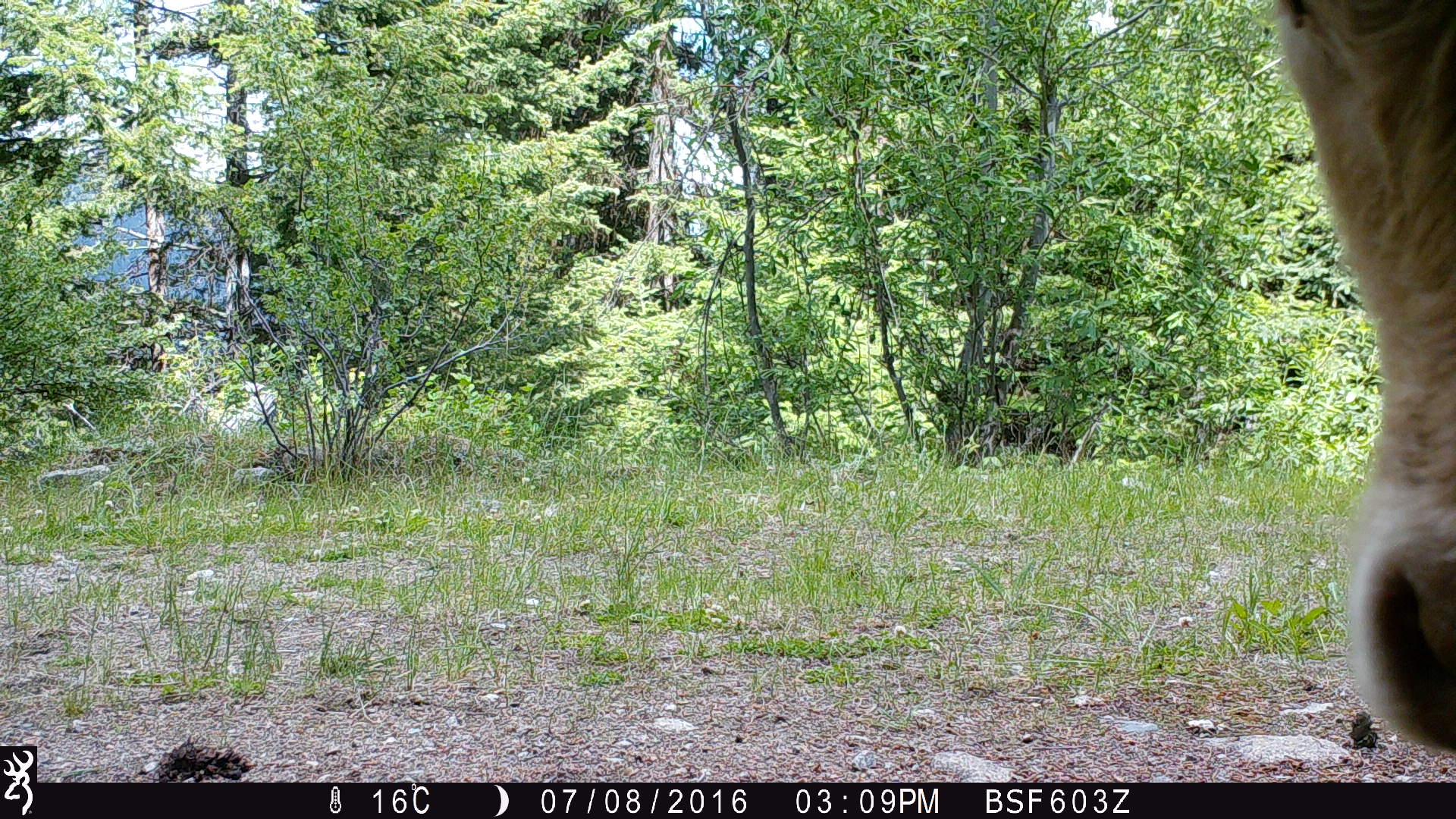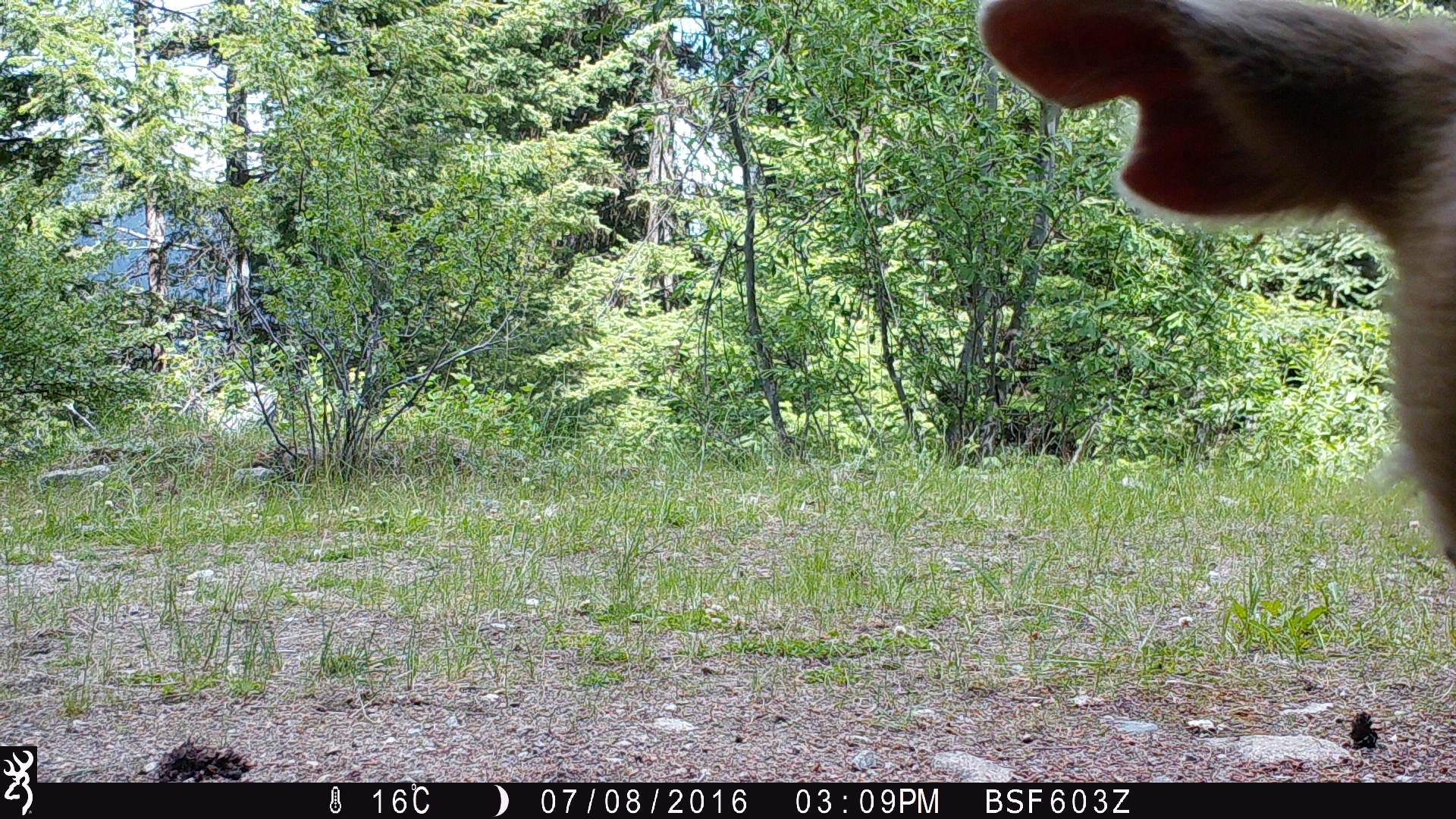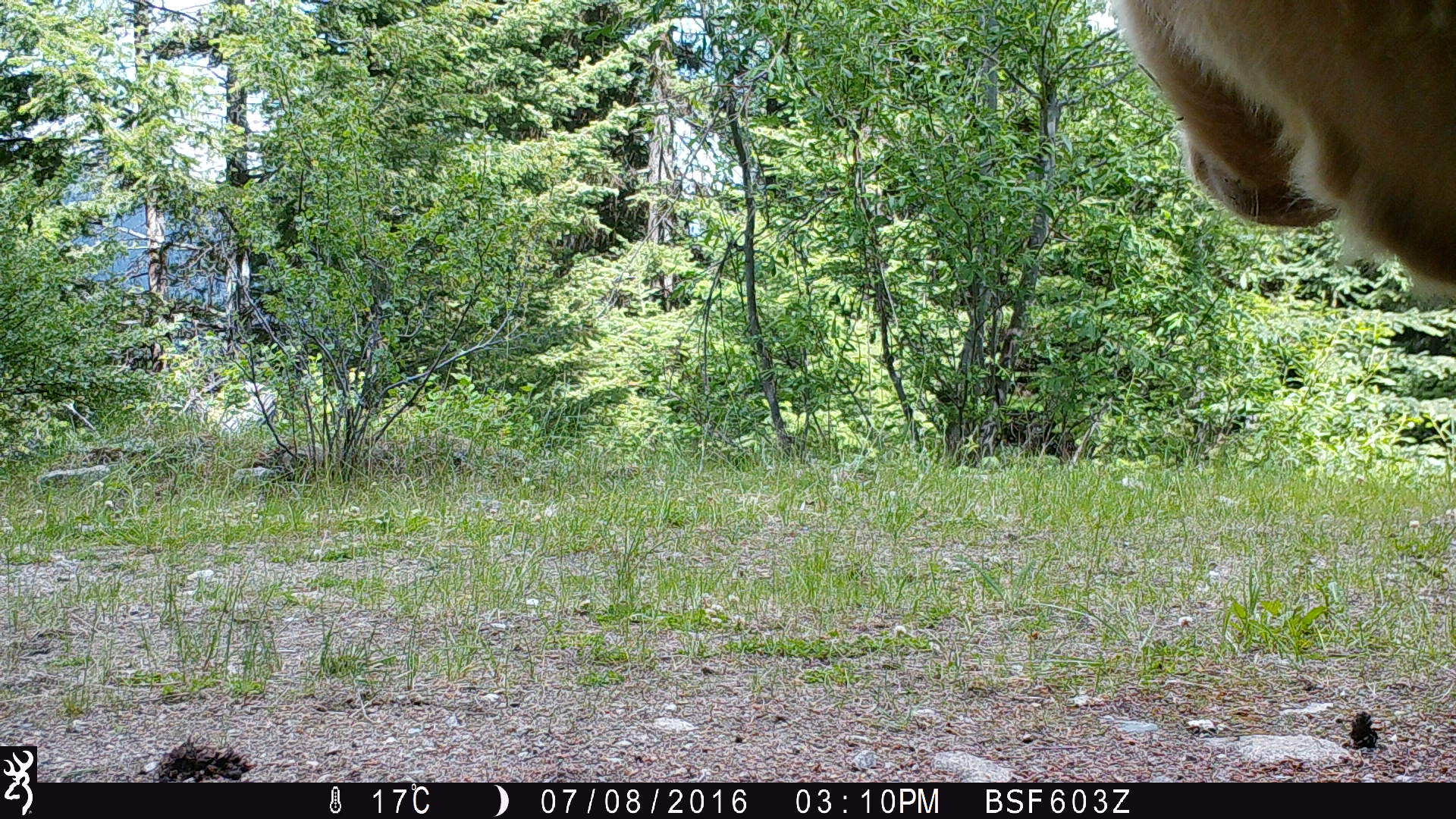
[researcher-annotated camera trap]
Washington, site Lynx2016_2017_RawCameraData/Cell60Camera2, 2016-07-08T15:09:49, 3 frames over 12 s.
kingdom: Animalia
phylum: Chordata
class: Mammalia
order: Artiodactyla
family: Bovidae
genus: Bos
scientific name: Bos taurus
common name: domestic cattle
Domestic cattle (Bos taurus). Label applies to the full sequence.